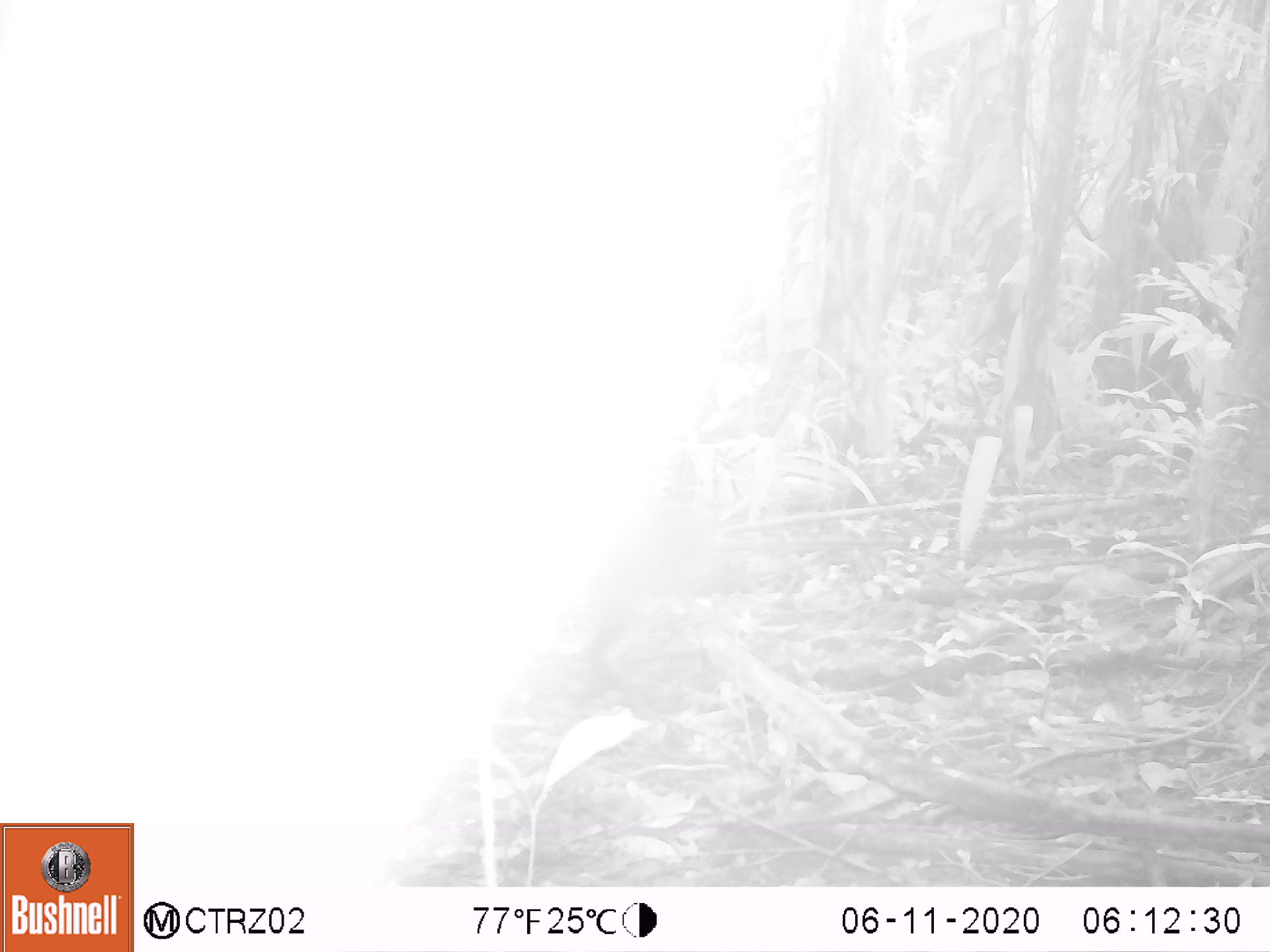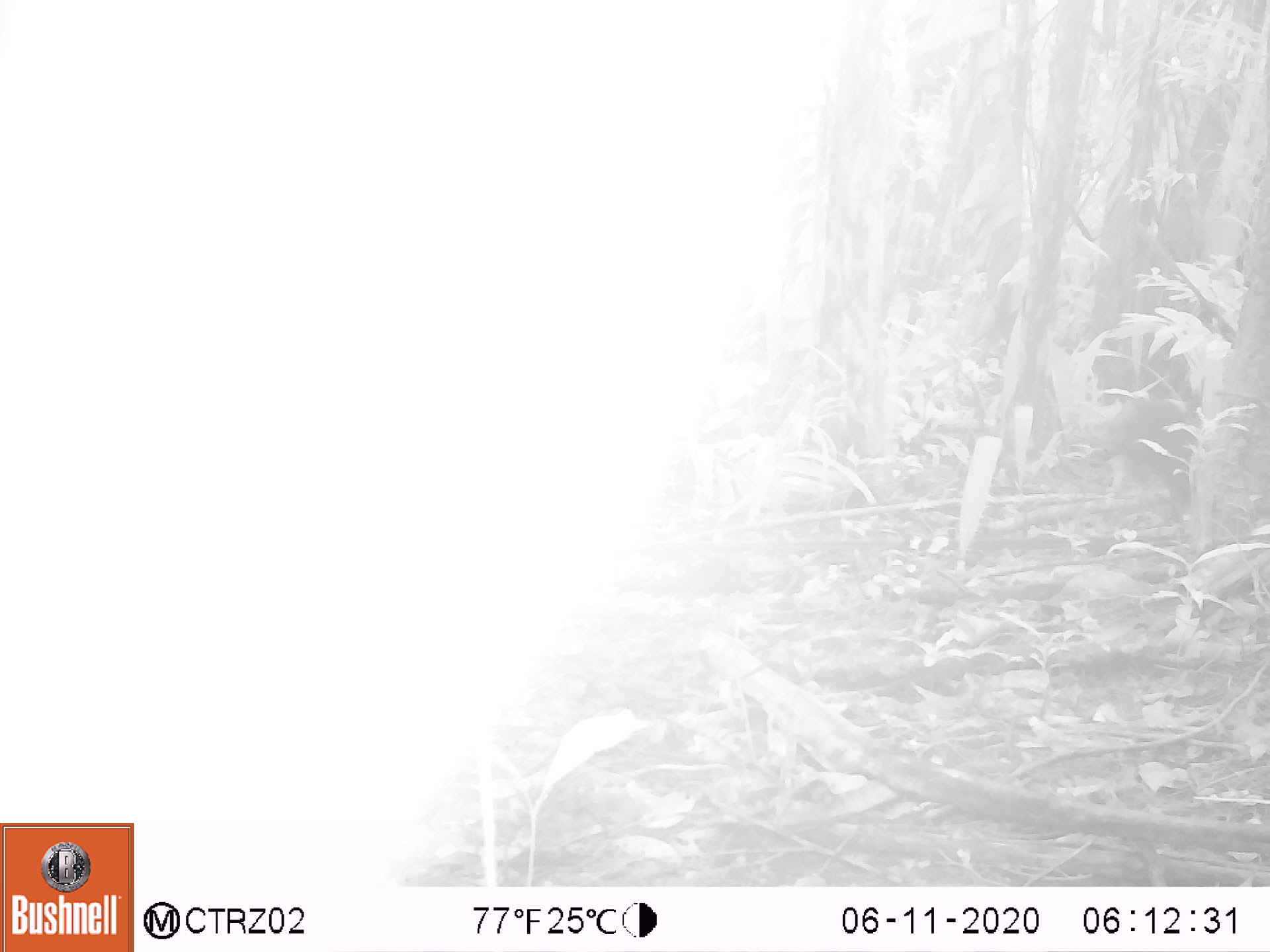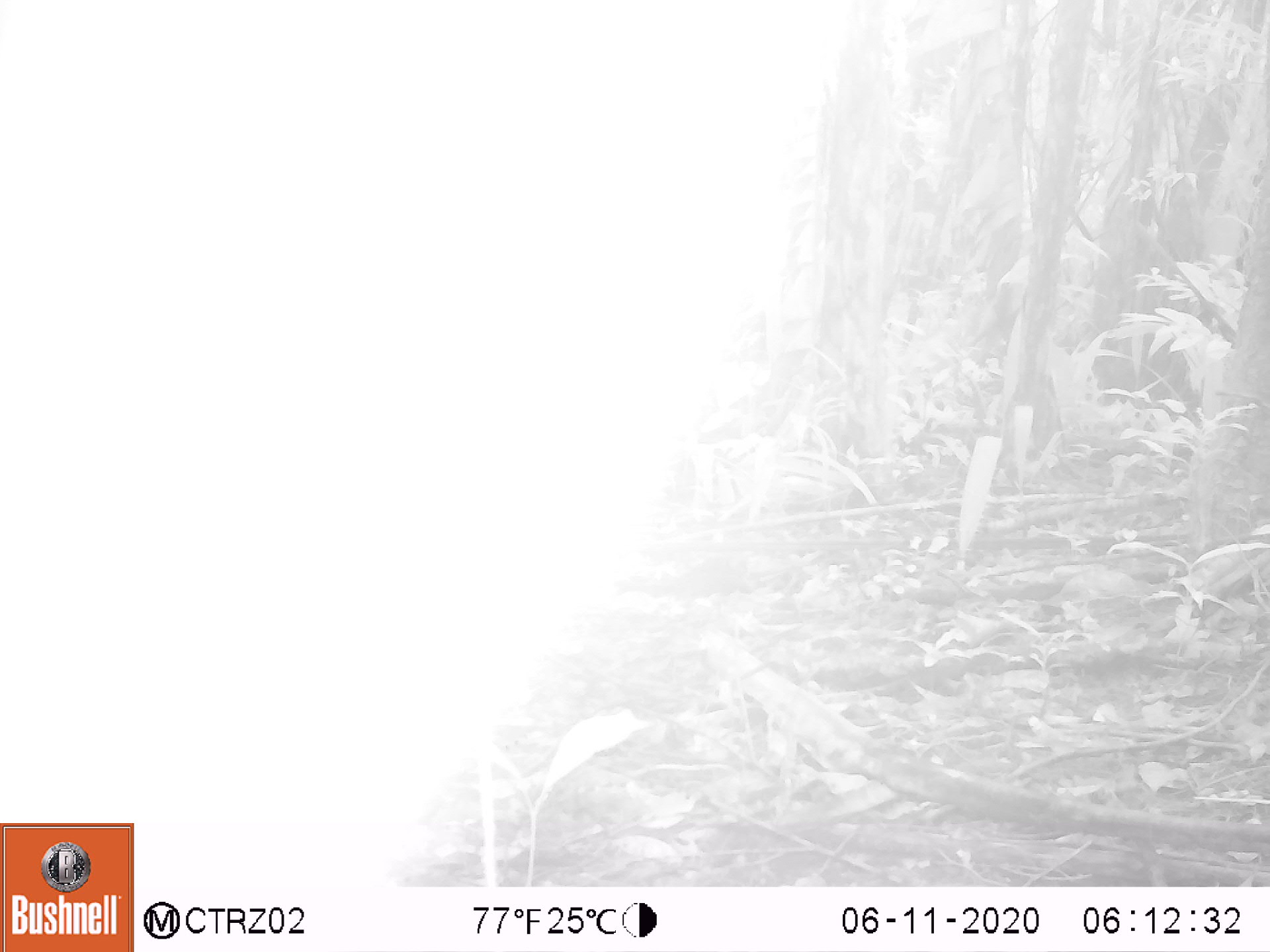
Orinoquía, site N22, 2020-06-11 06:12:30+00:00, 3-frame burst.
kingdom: Animalia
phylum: Chordata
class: Mammalia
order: Rodentia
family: Dasyproctidae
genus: Dasyprocta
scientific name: Dasyprocta fuliginosa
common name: black agouti